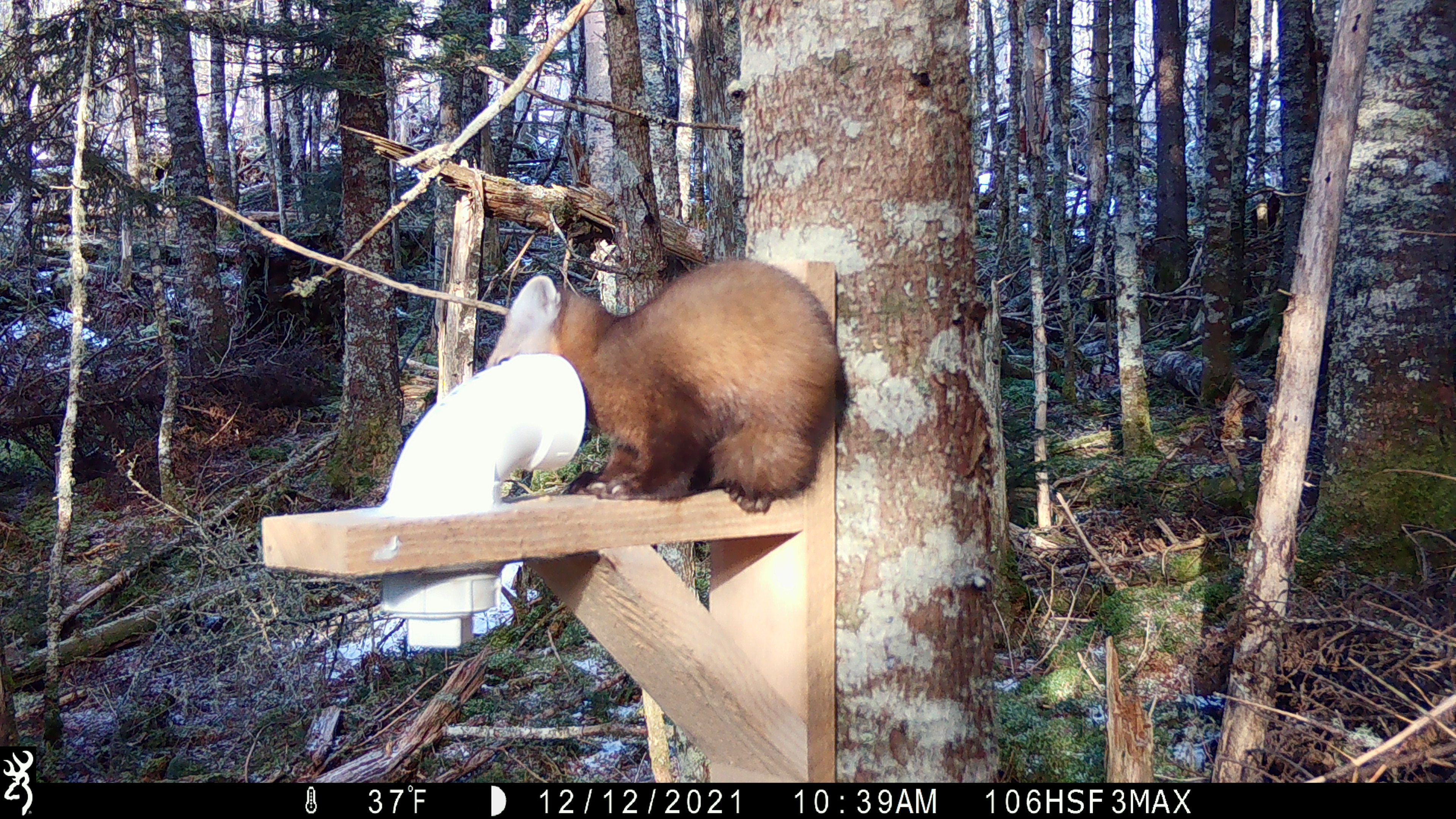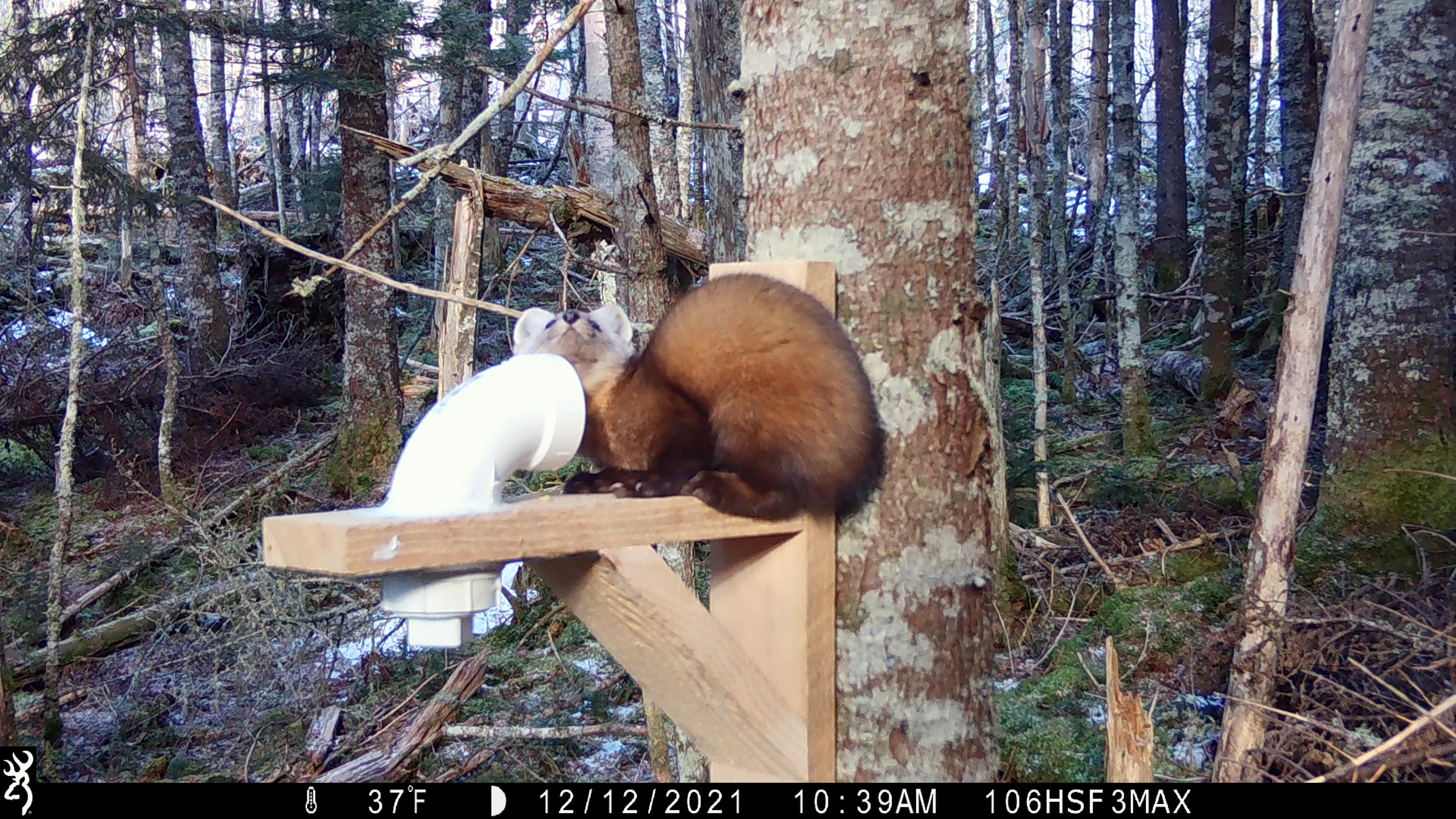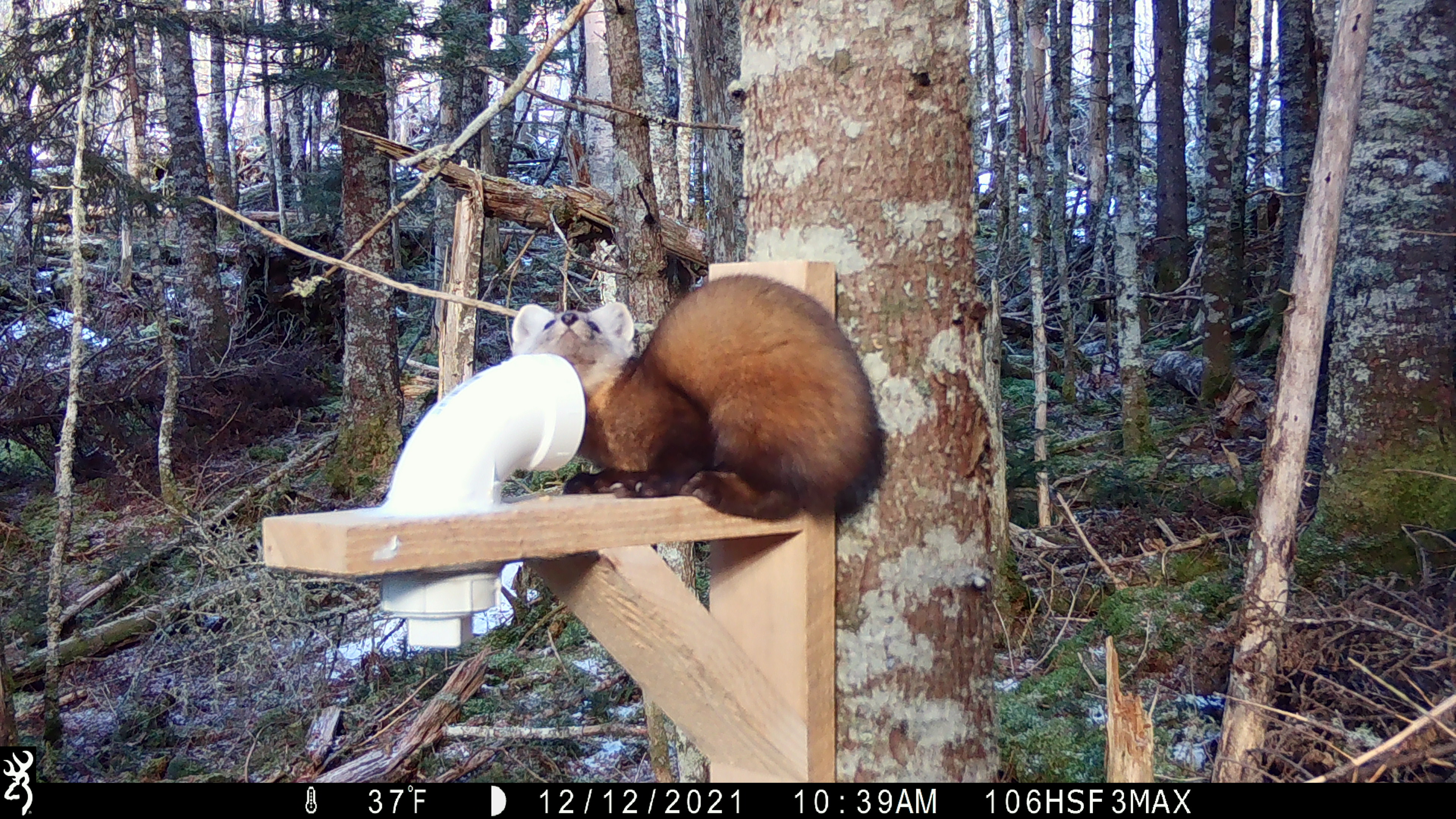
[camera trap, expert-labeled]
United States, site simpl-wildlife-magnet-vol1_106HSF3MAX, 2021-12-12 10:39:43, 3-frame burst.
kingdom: Animalia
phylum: Chordata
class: Mammalia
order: Carnivora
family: Mustelidae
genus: Martes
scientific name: Martes americana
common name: american marten